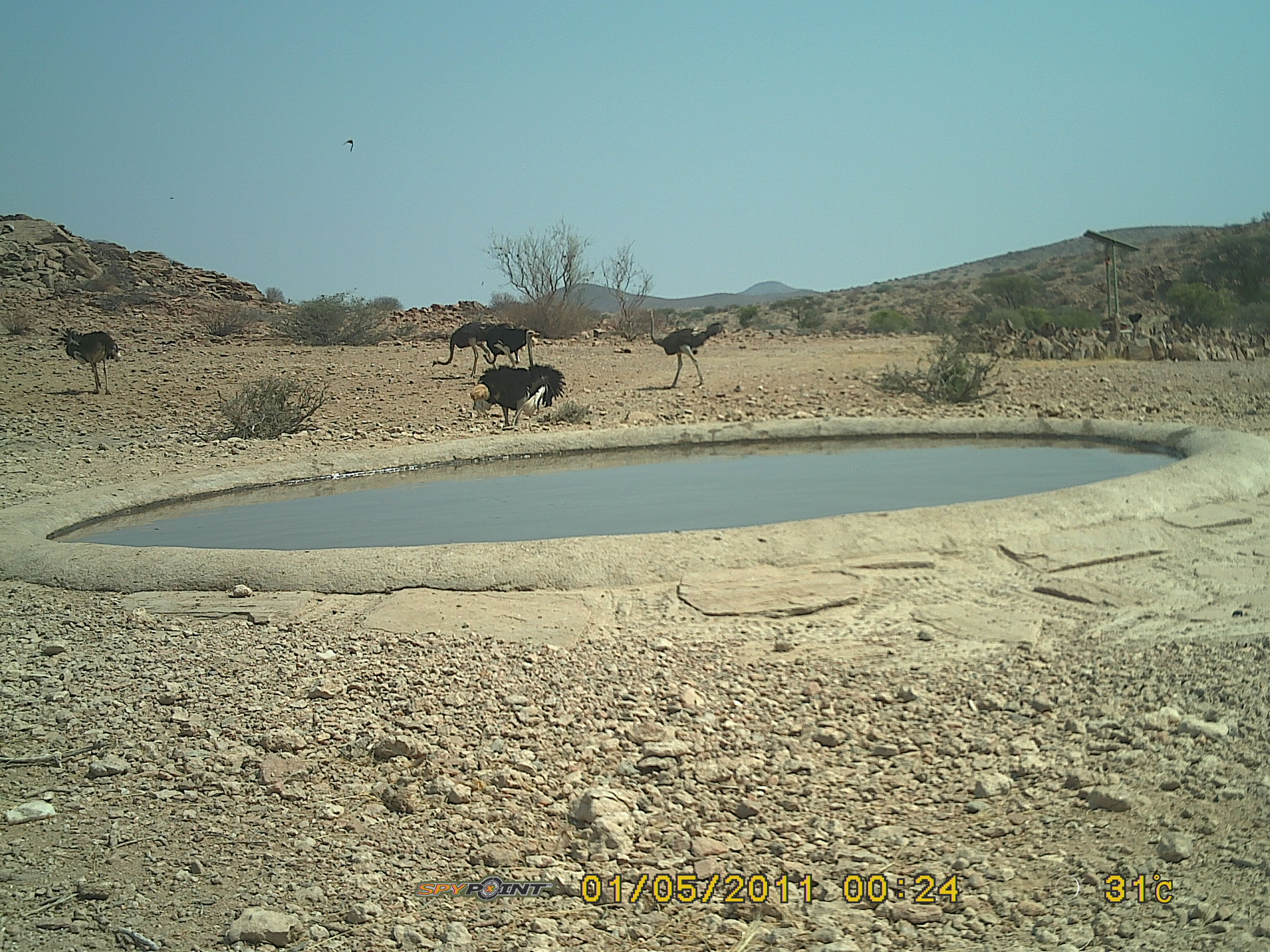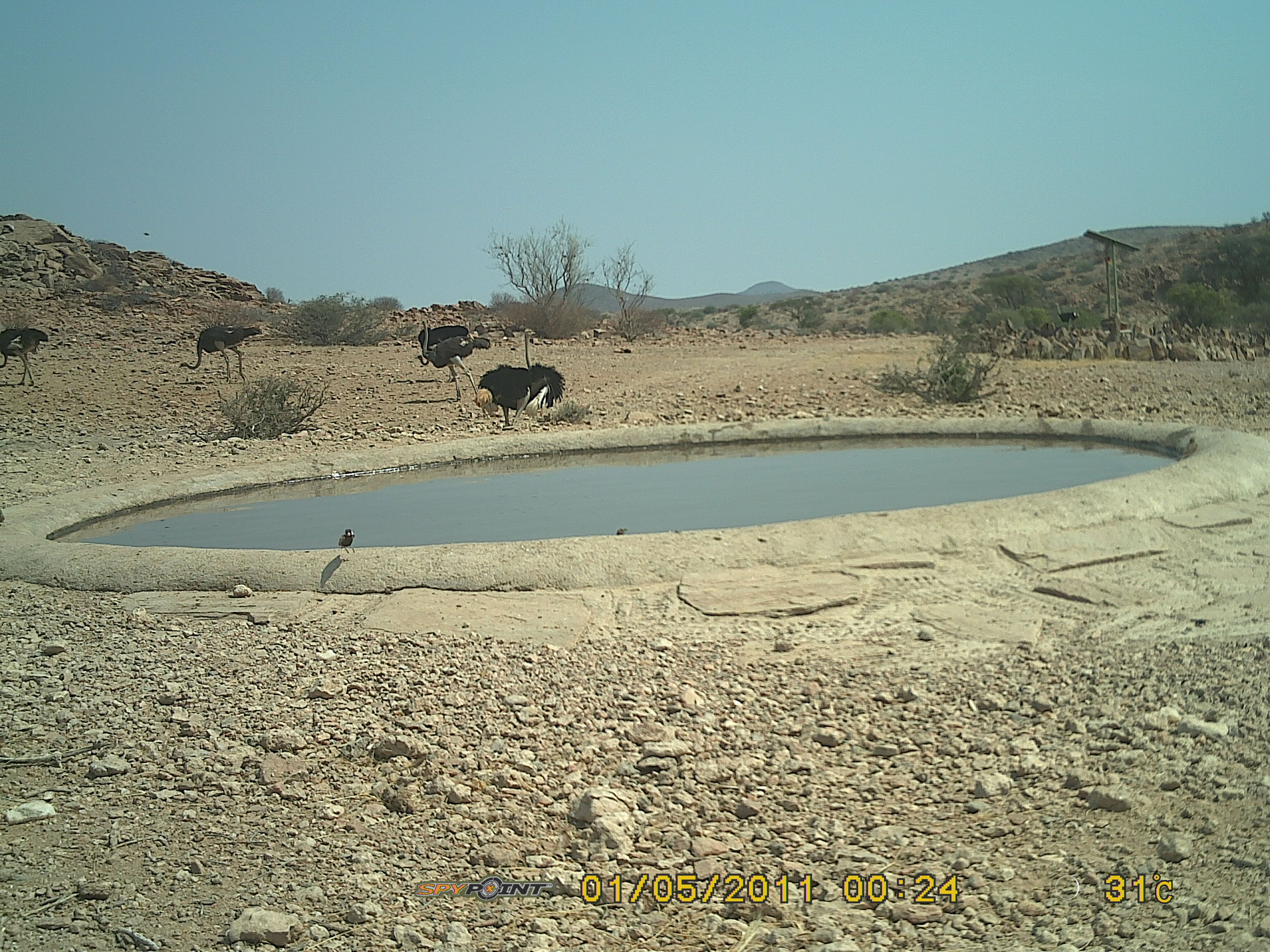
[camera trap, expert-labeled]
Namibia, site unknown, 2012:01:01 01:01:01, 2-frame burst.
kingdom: Animalia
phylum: Chordata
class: Aves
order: Struthioniformes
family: Struthionidae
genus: Struthio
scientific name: Struthio camelus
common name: common ostrich